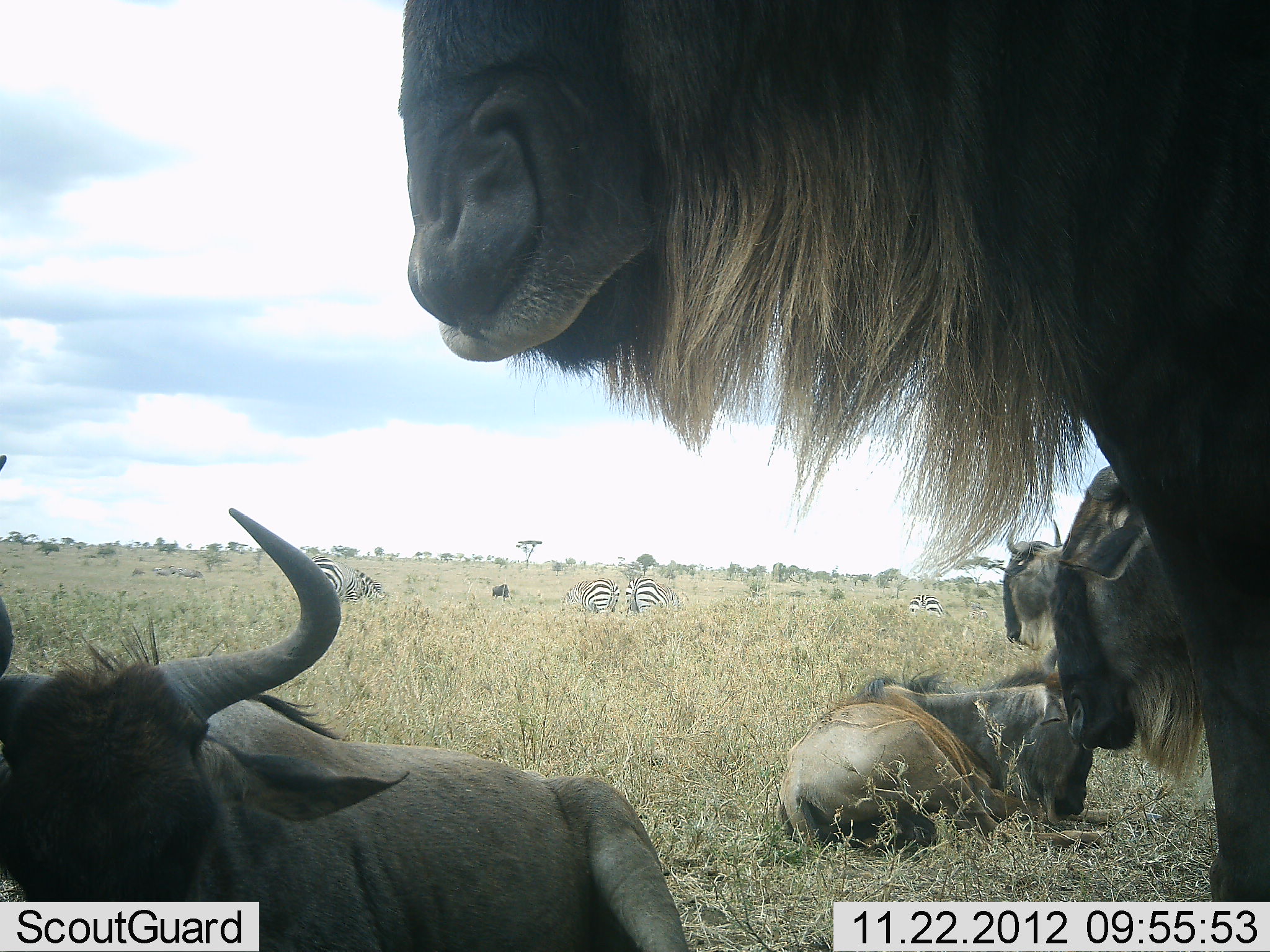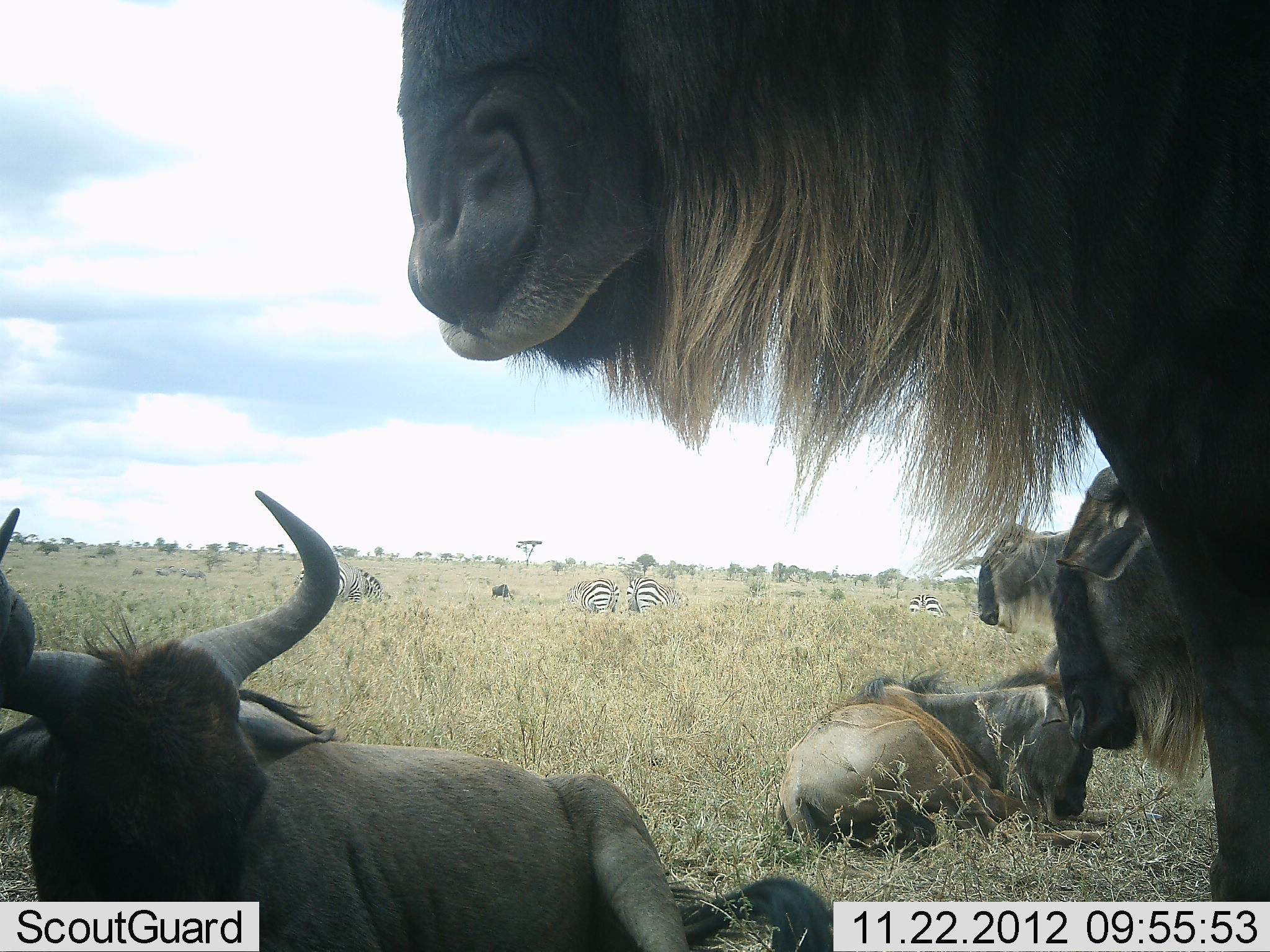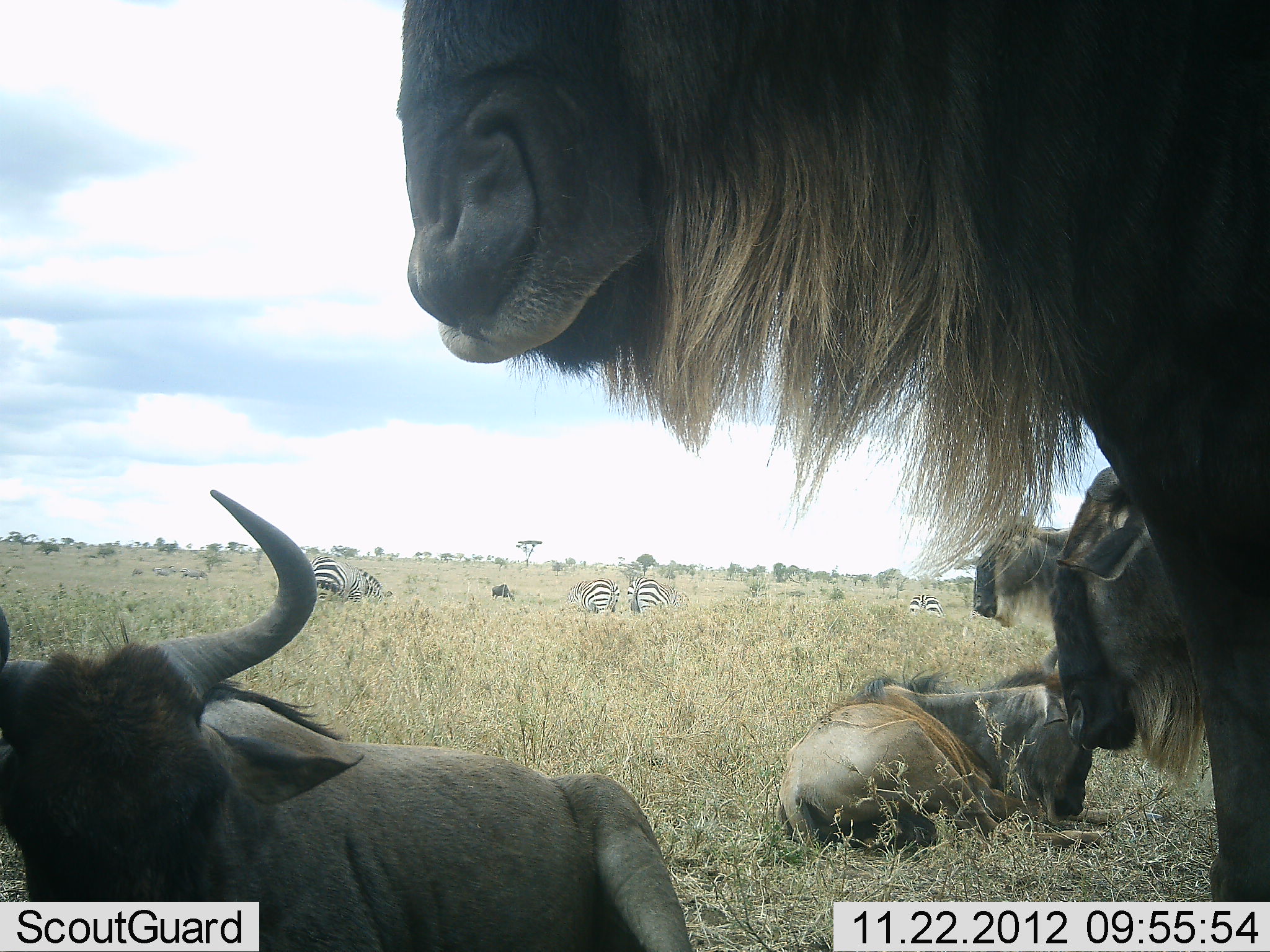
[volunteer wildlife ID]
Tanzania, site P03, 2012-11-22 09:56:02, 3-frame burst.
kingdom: Animalia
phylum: Chordata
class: Mammalia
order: Artiodactyla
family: Bovidae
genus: Connochaetes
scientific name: Connochaetes taurinus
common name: blue wildebeest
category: wildebeest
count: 5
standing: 80%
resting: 100%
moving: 0%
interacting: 0%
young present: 0%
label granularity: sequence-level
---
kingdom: Animalia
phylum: Chordata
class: Mammalia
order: Perissodactyla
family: Equidae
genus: Equus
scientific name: Equus quagga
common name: plains zebra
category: zebra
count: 5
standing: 40%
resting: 10%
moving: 0%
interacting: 0%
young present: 0%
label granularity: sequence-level